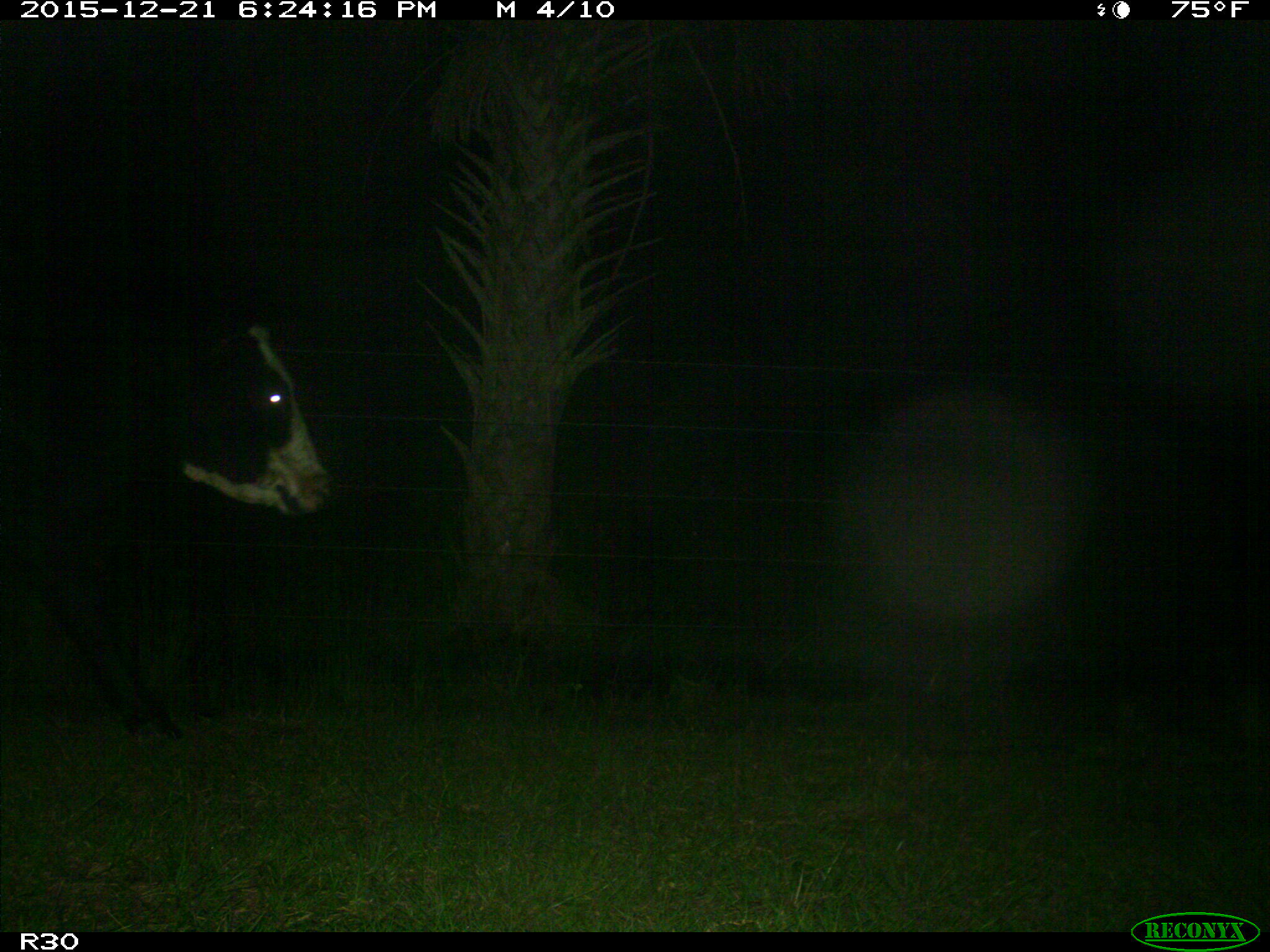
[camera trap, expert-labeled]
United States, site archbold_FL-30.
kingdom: Animalia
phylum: Chordata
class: Mammalia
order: Artiodactyla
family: Bovidae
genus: Bos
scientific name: Bos taurus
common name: domestic cow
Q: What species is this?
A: Bos taurus (domestic cow).